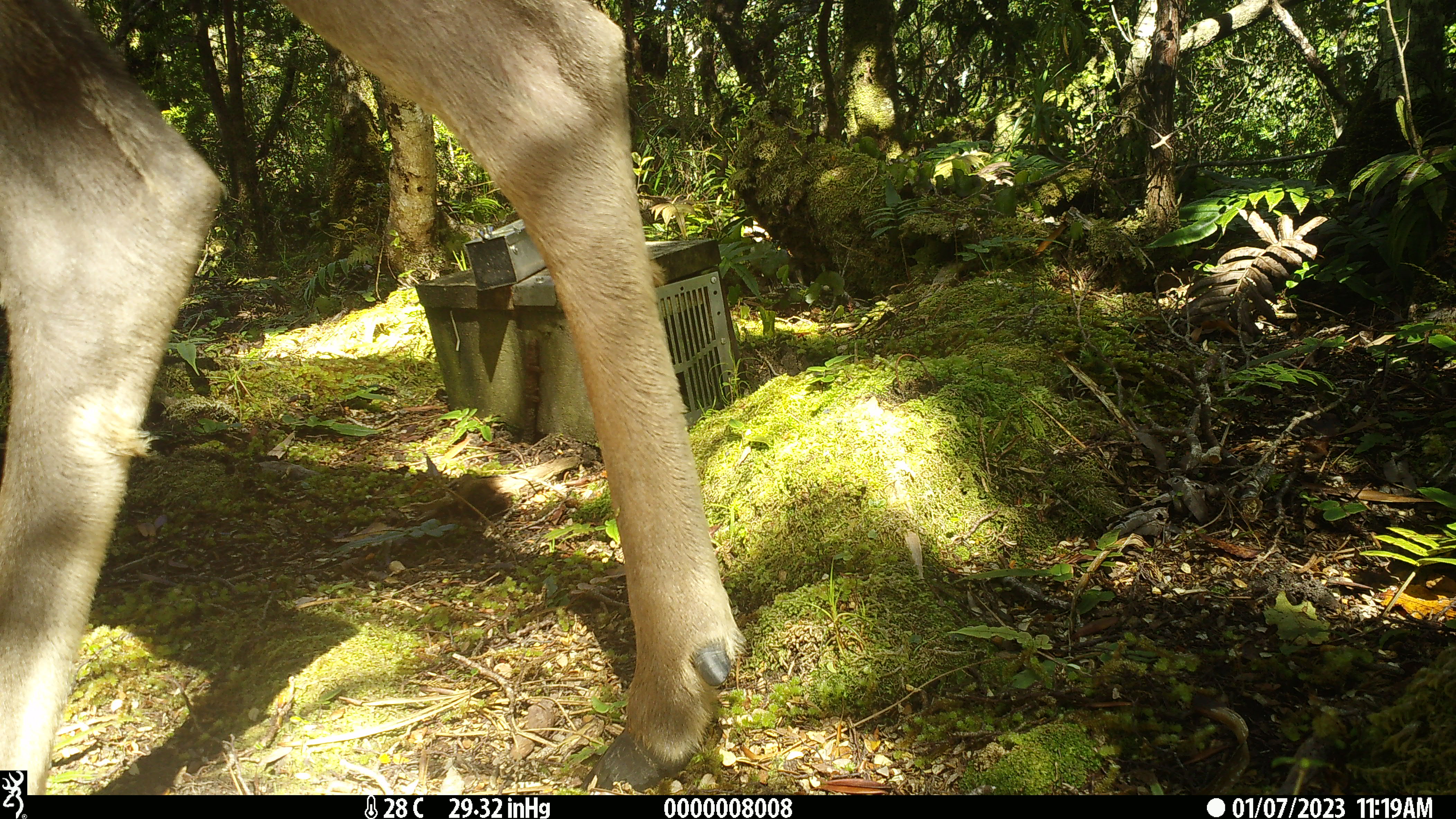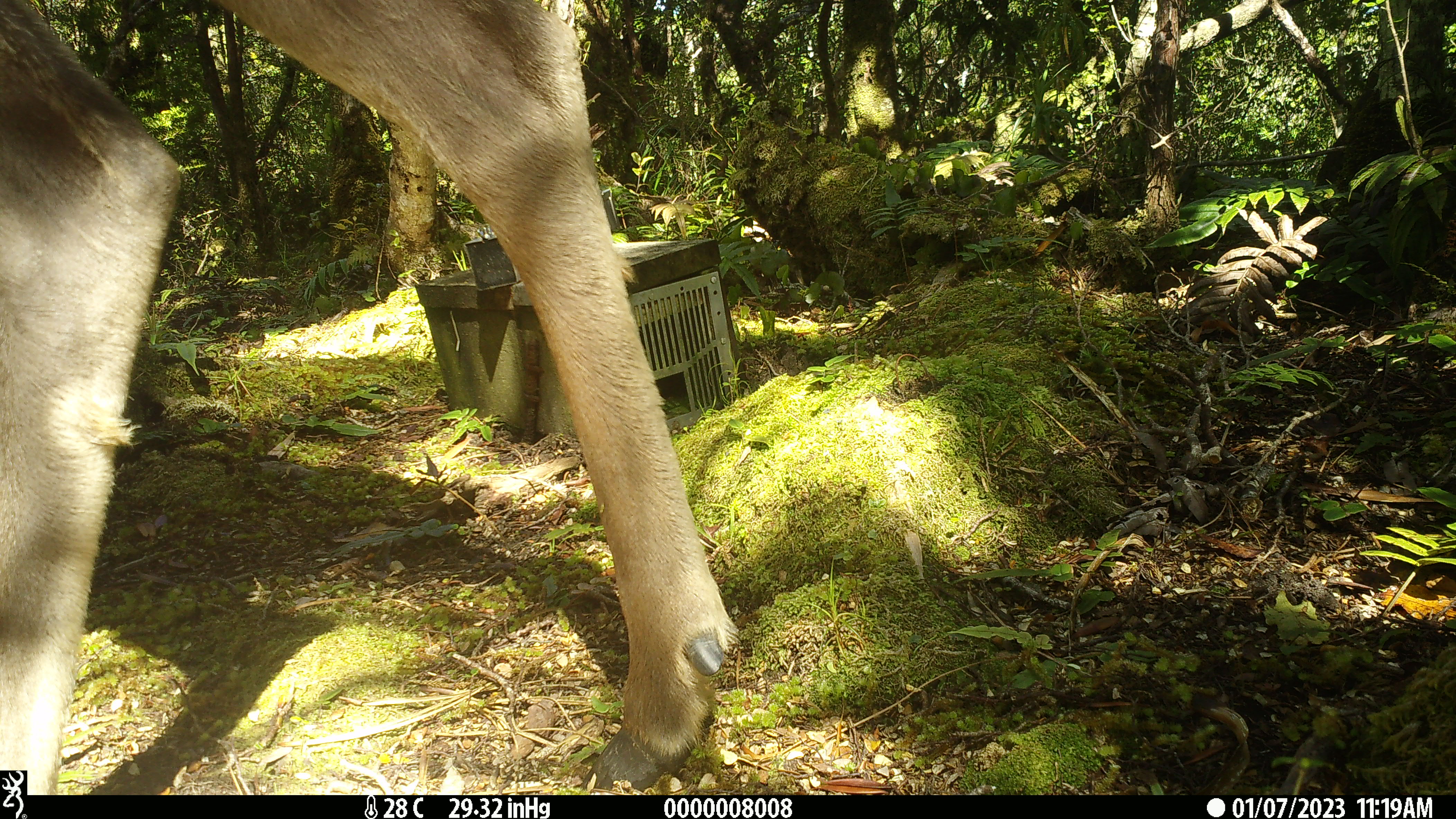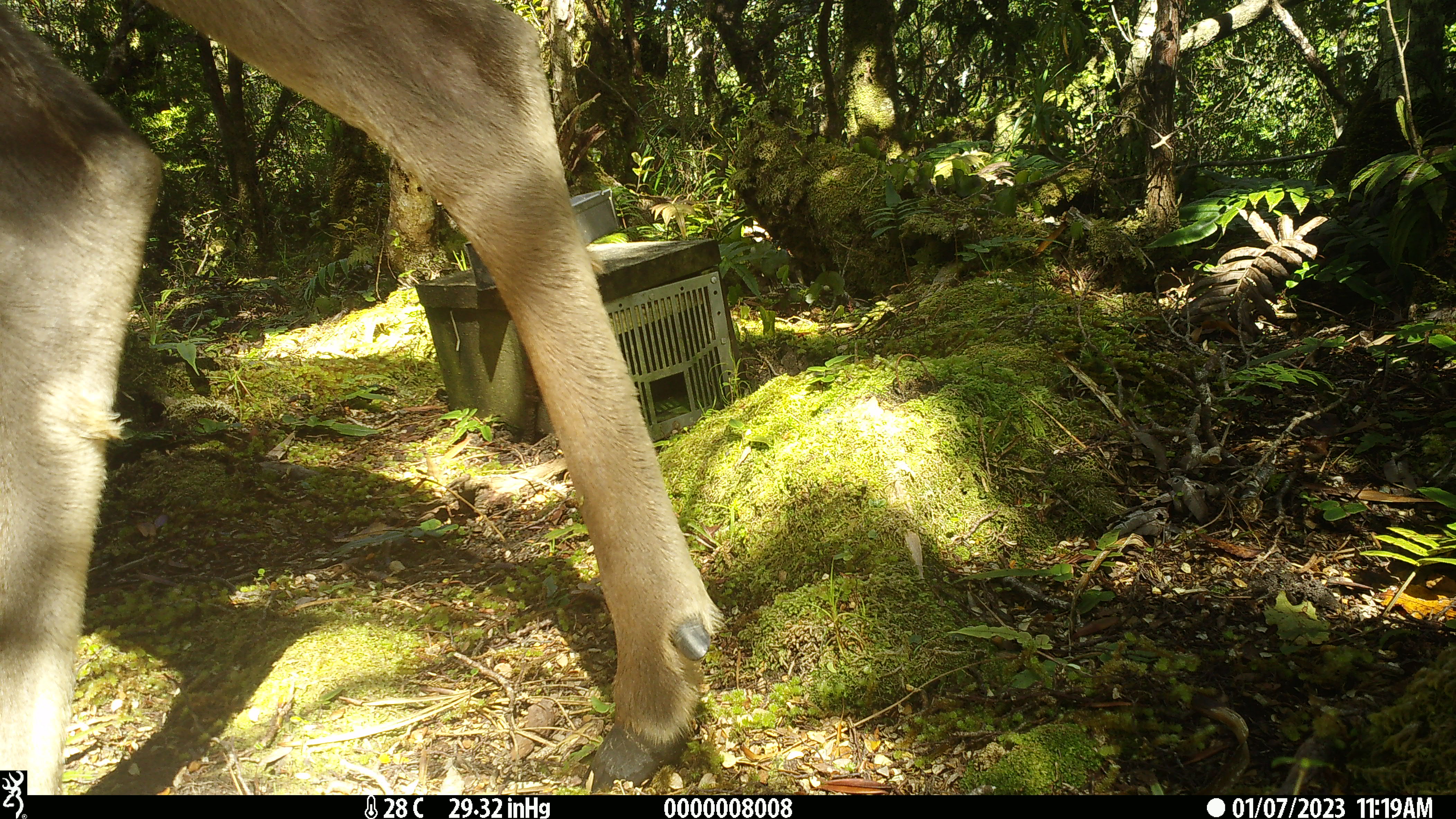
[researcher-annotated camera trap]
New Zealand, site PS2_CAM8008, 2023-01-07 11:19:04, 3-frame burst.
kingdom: Animalia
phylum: Chordata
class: Mammalia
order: Artiodactyla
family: Cervidae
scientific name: Cervidae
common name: deer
Deer (Cervidae).